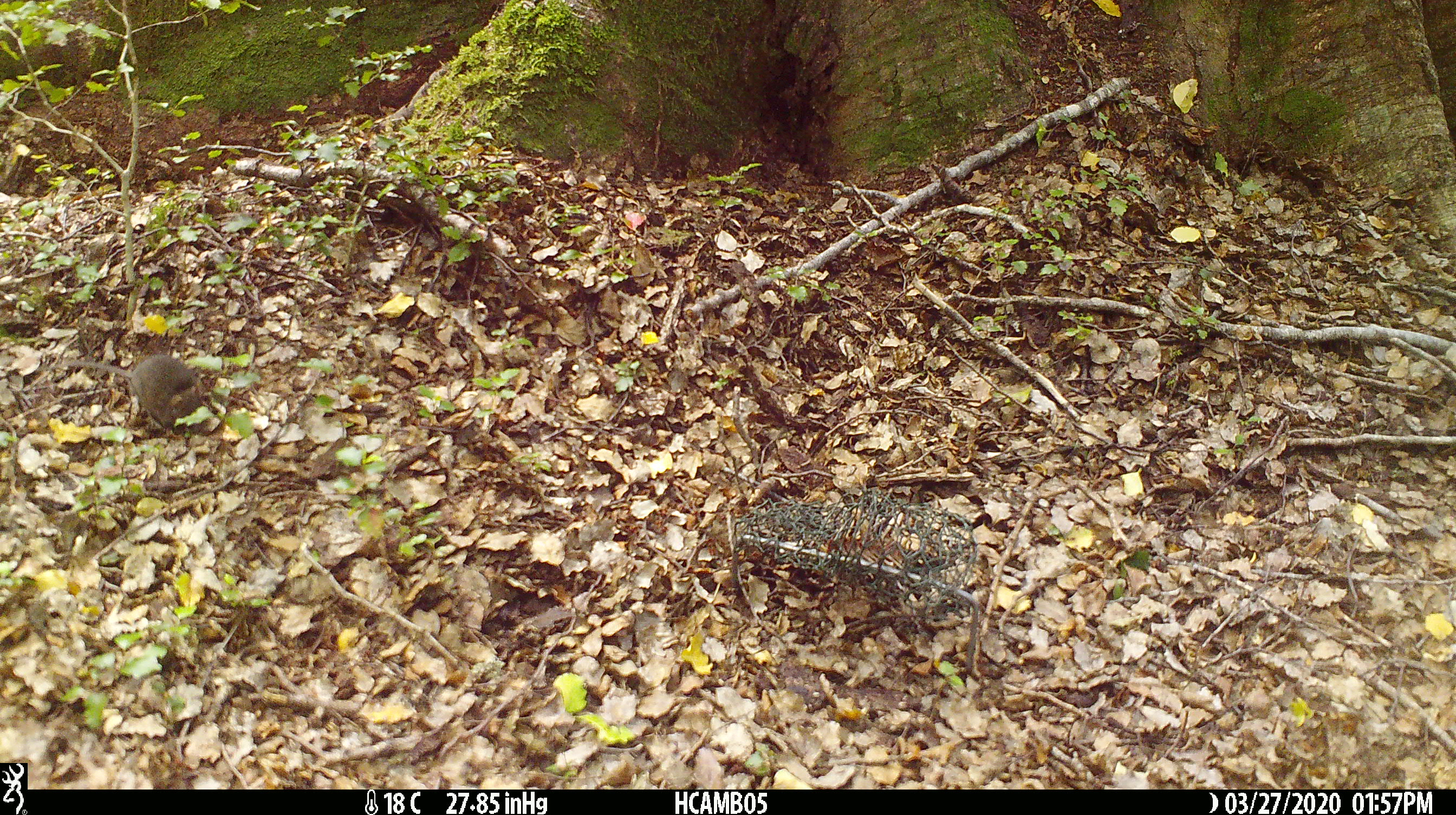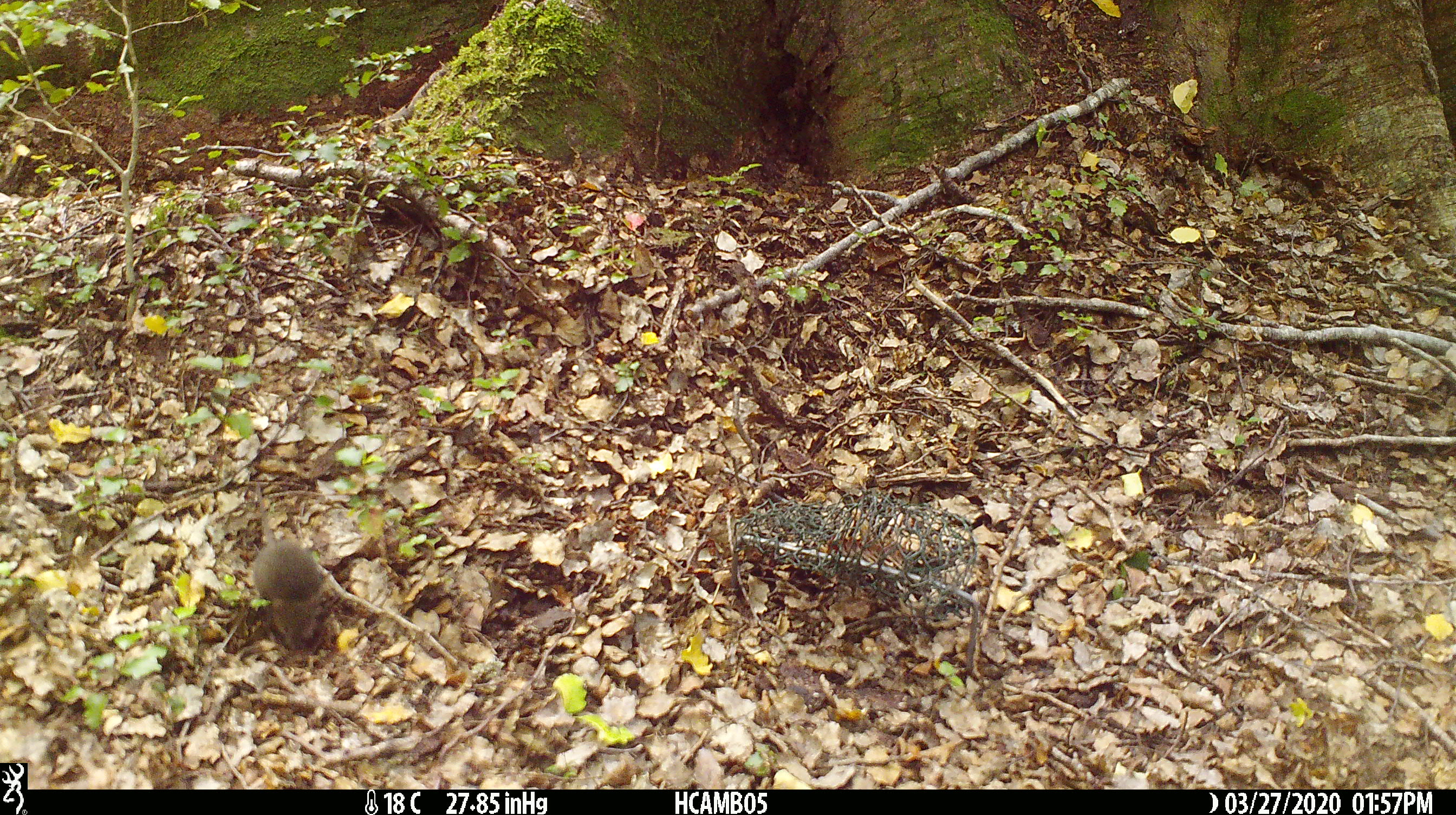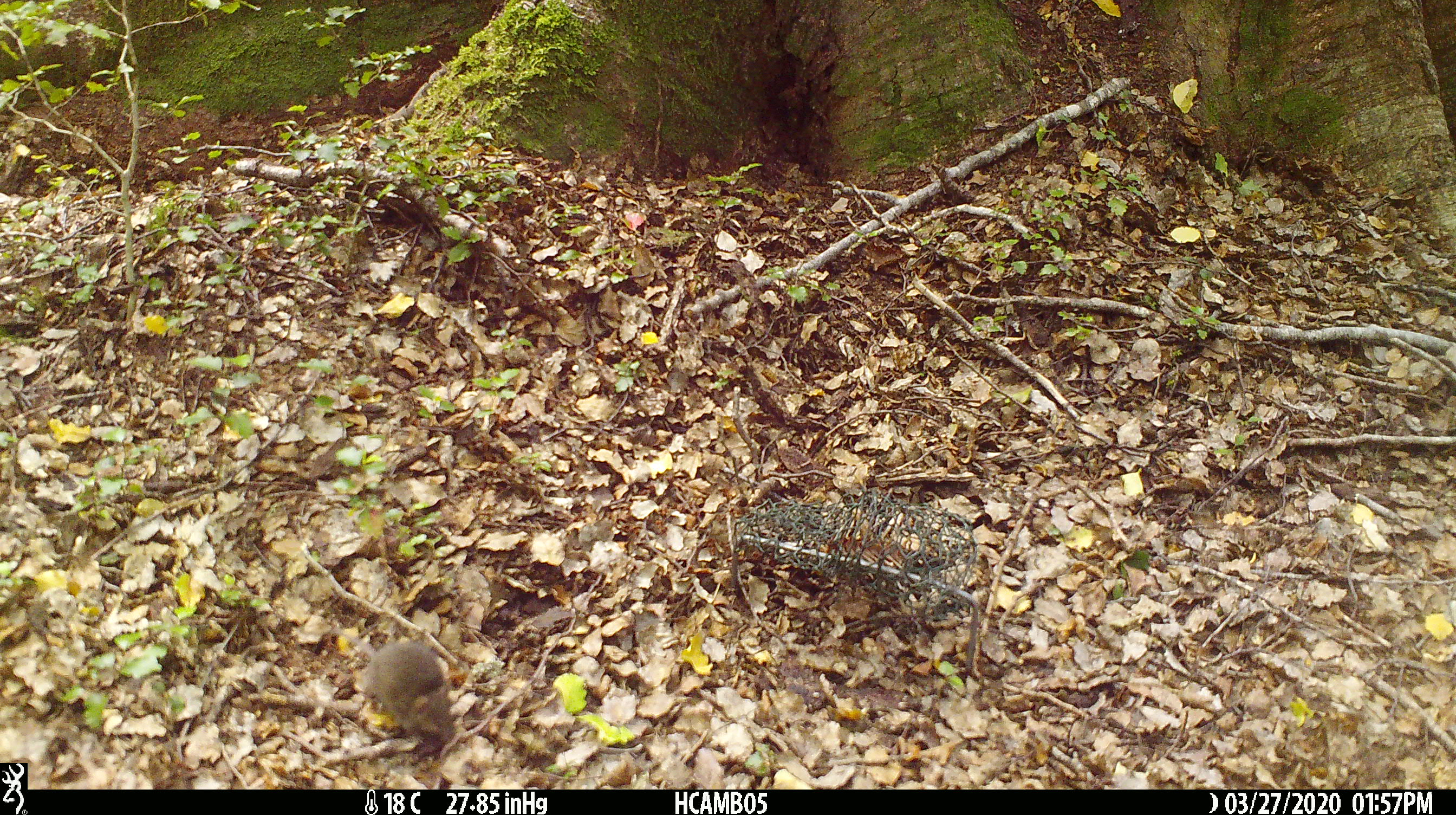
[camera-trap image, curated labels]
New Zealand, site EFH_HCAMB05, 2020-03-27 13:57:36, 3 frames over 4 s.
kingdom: Animalia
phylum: Chordata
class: Mammalia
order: Rodentia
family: Muridae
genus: Mus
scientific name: Mus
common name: mouse